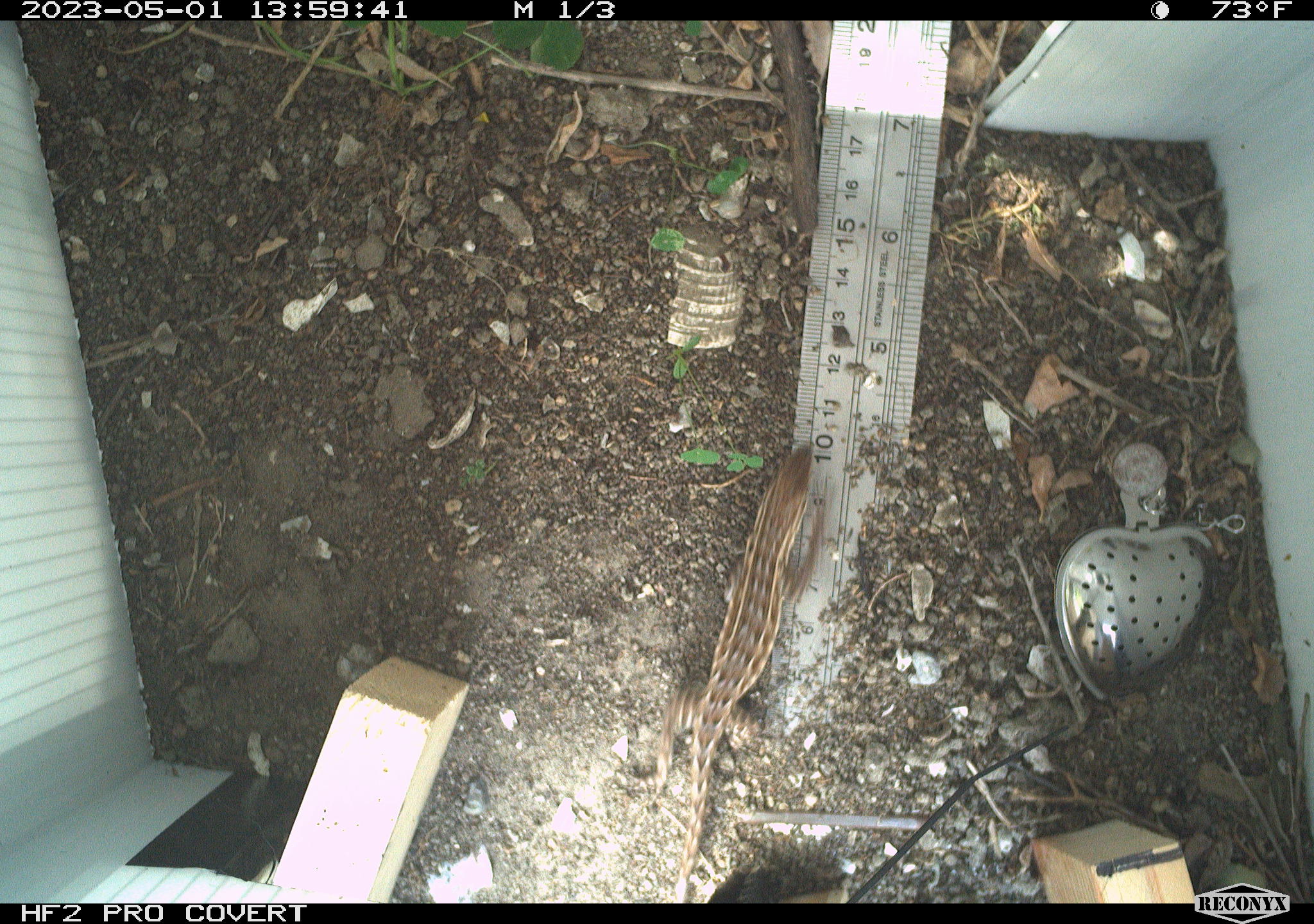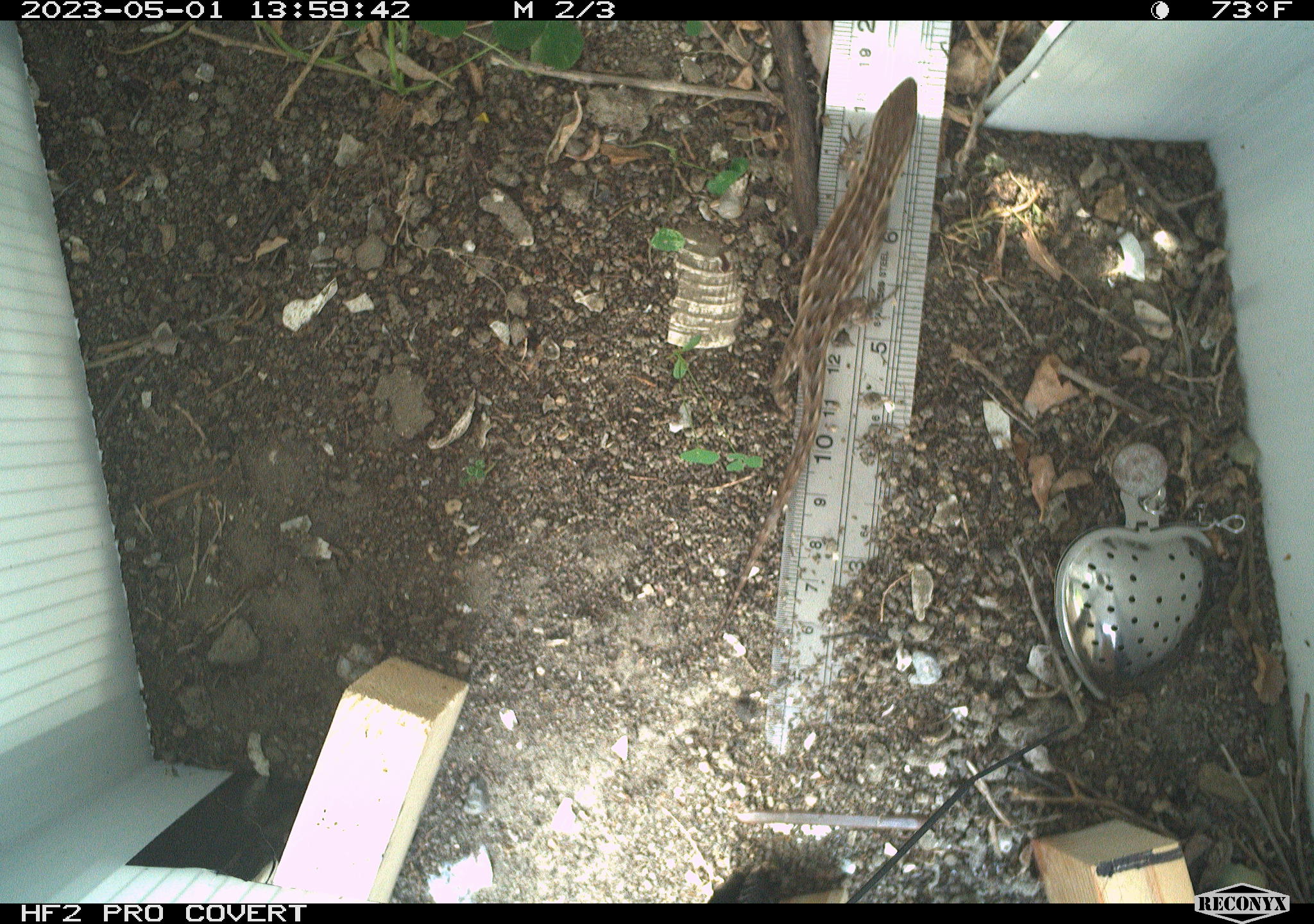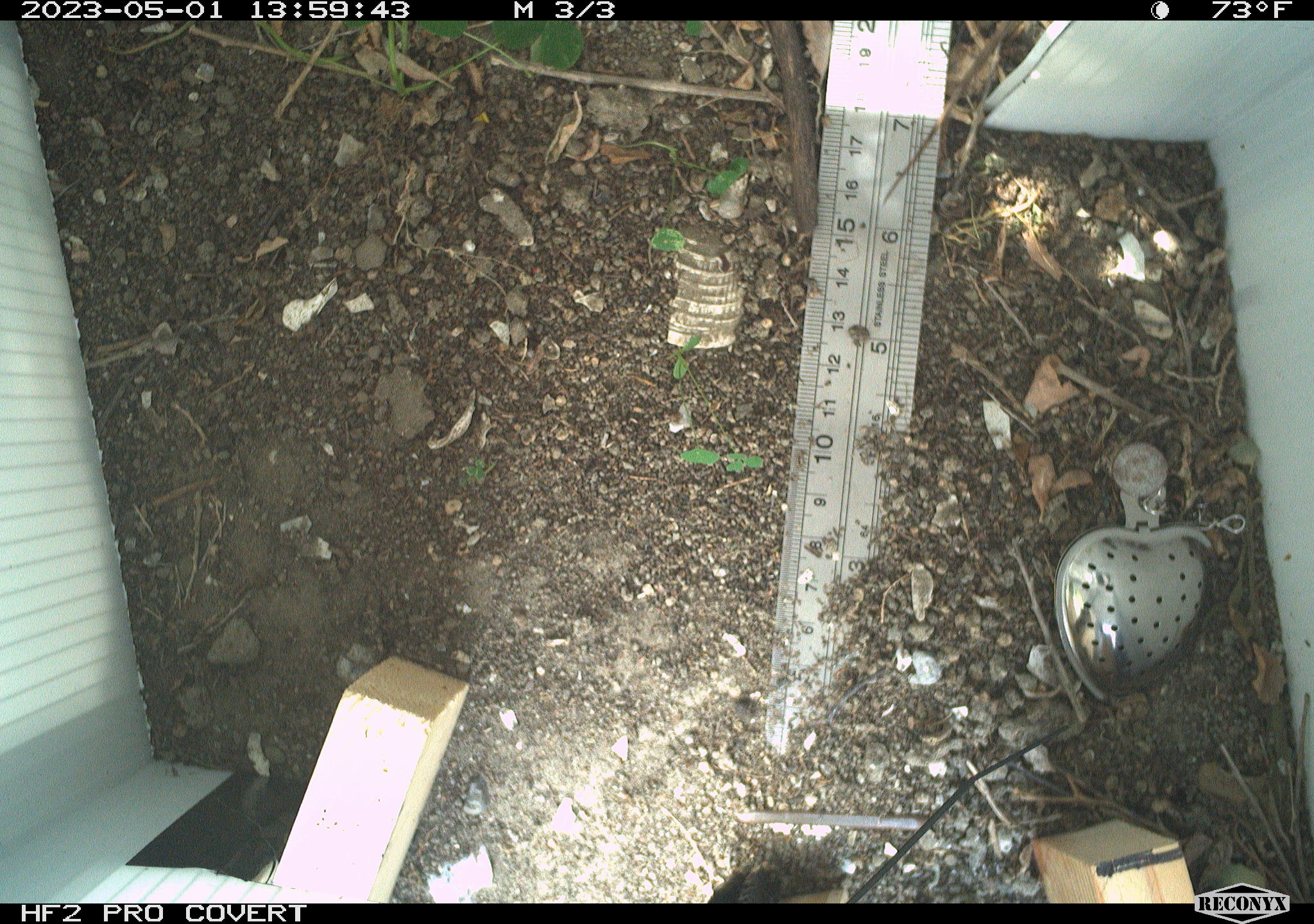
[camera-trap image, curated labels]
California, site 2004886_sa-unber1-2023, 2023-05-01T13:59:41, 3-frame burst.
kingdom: Animalia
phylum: Chordata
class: Reptilia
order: Squamata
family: Phrynosomatidae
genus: Sceloporus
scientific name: Sceloporus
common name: spiny lizards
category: sceloporus species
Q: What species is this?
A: Sceloporus species (spiny lizards) (Sceloporus).